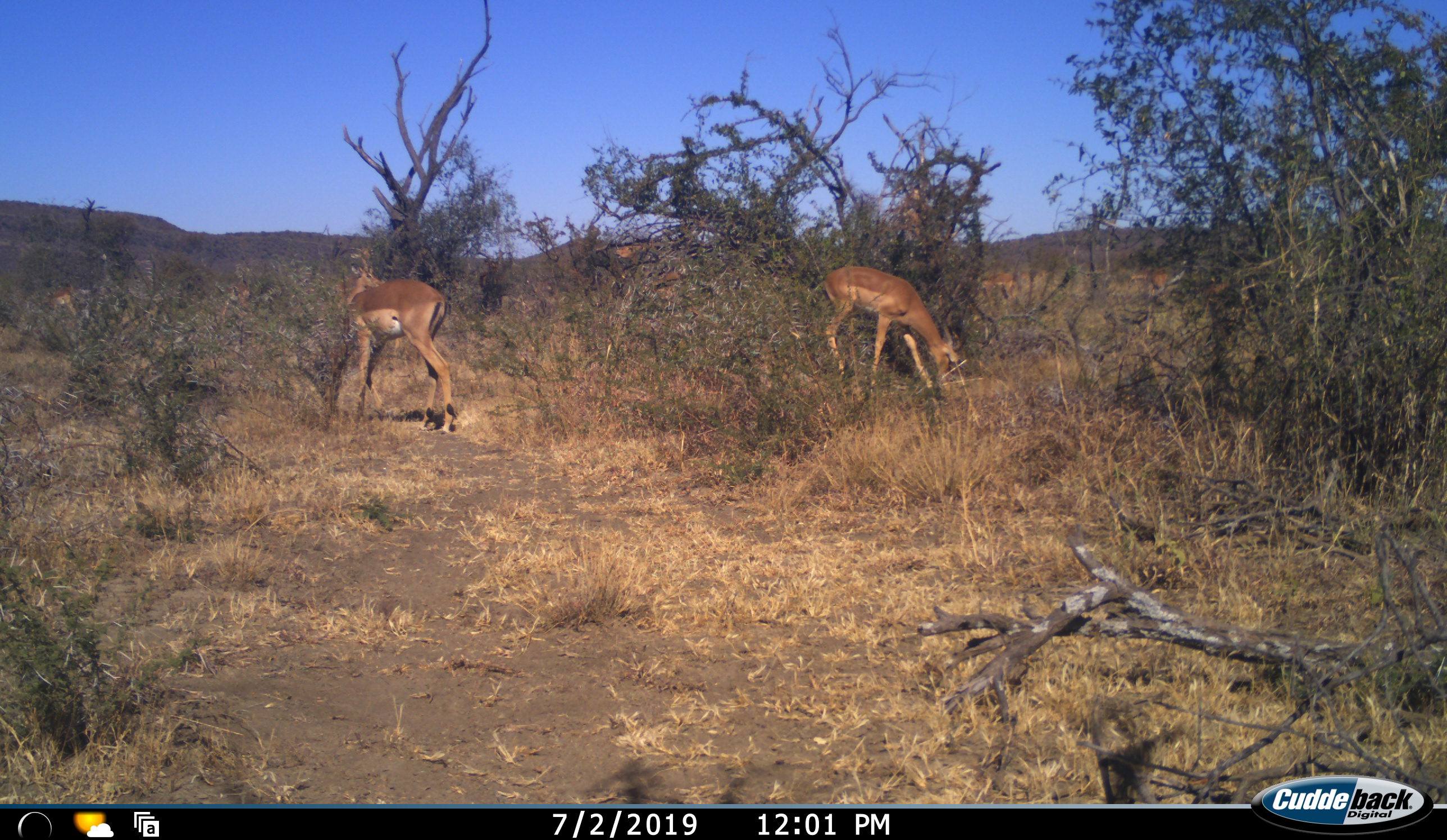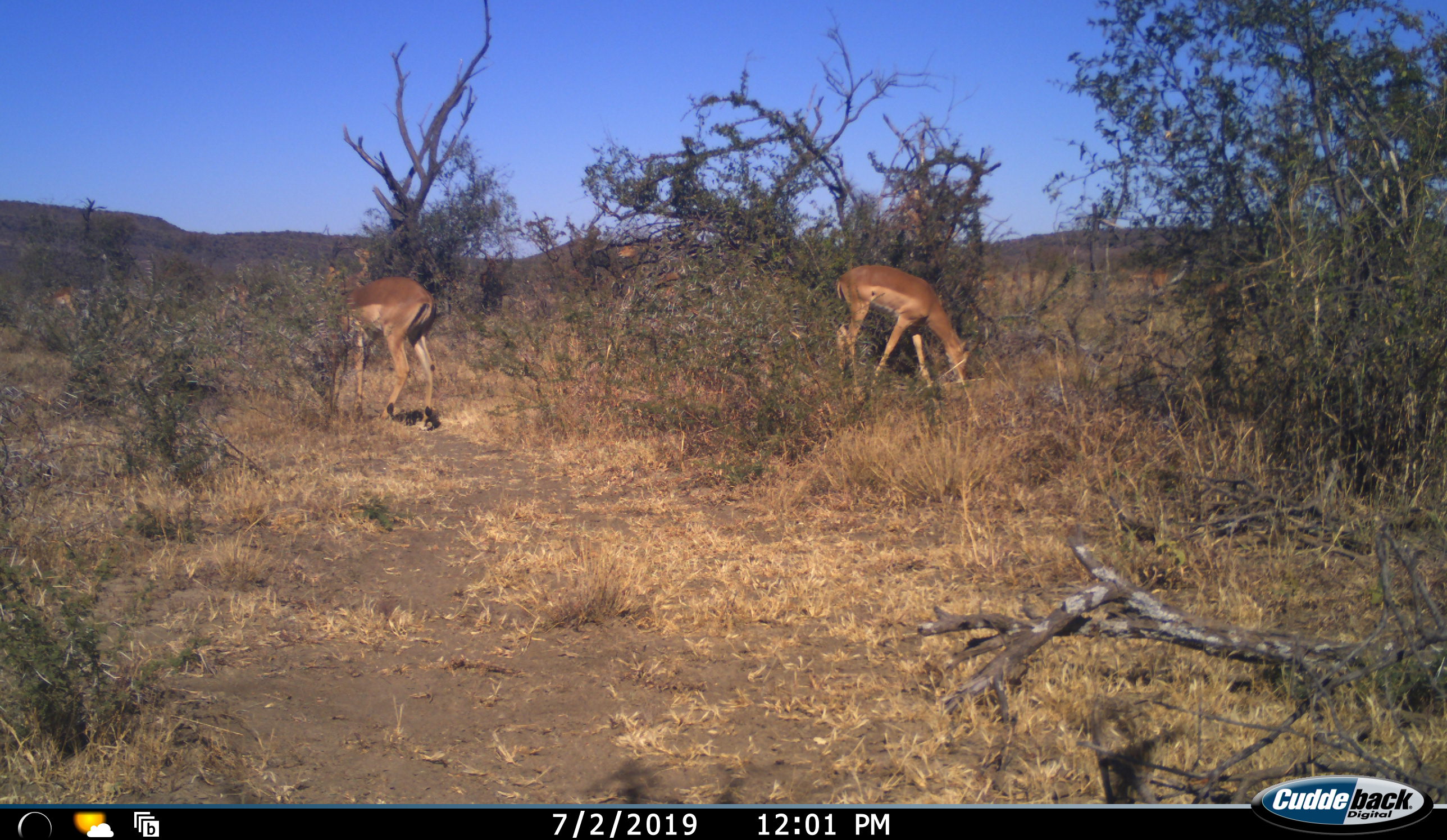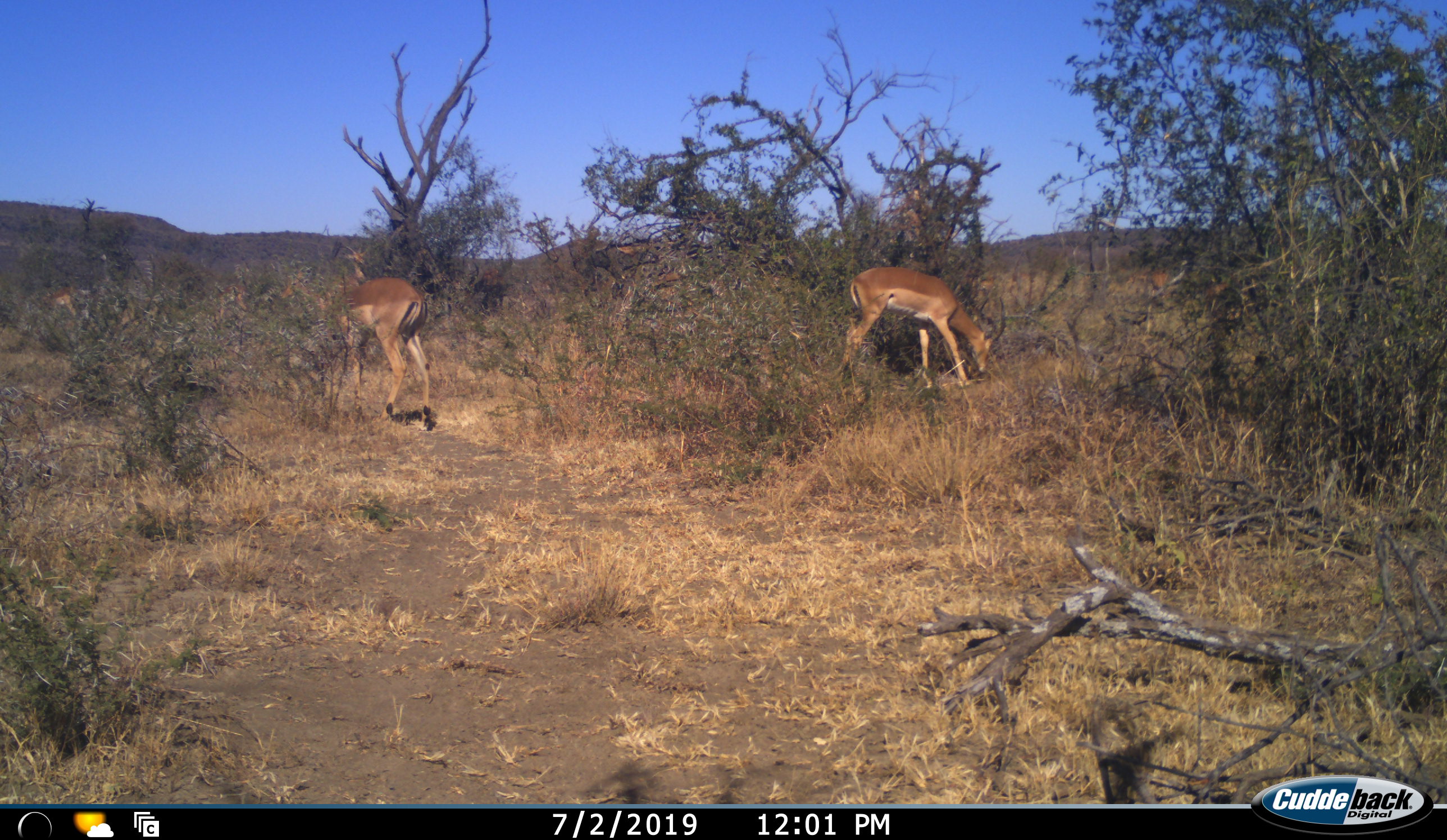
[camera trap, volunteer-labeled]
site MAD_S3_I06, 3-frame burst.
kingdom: Animalia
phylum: Chordata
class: Mammalia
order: Artiodactyla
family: Bovidae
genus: Aepyceros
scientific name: Aepyceros melampus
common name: impala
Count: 5.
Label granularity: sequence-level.